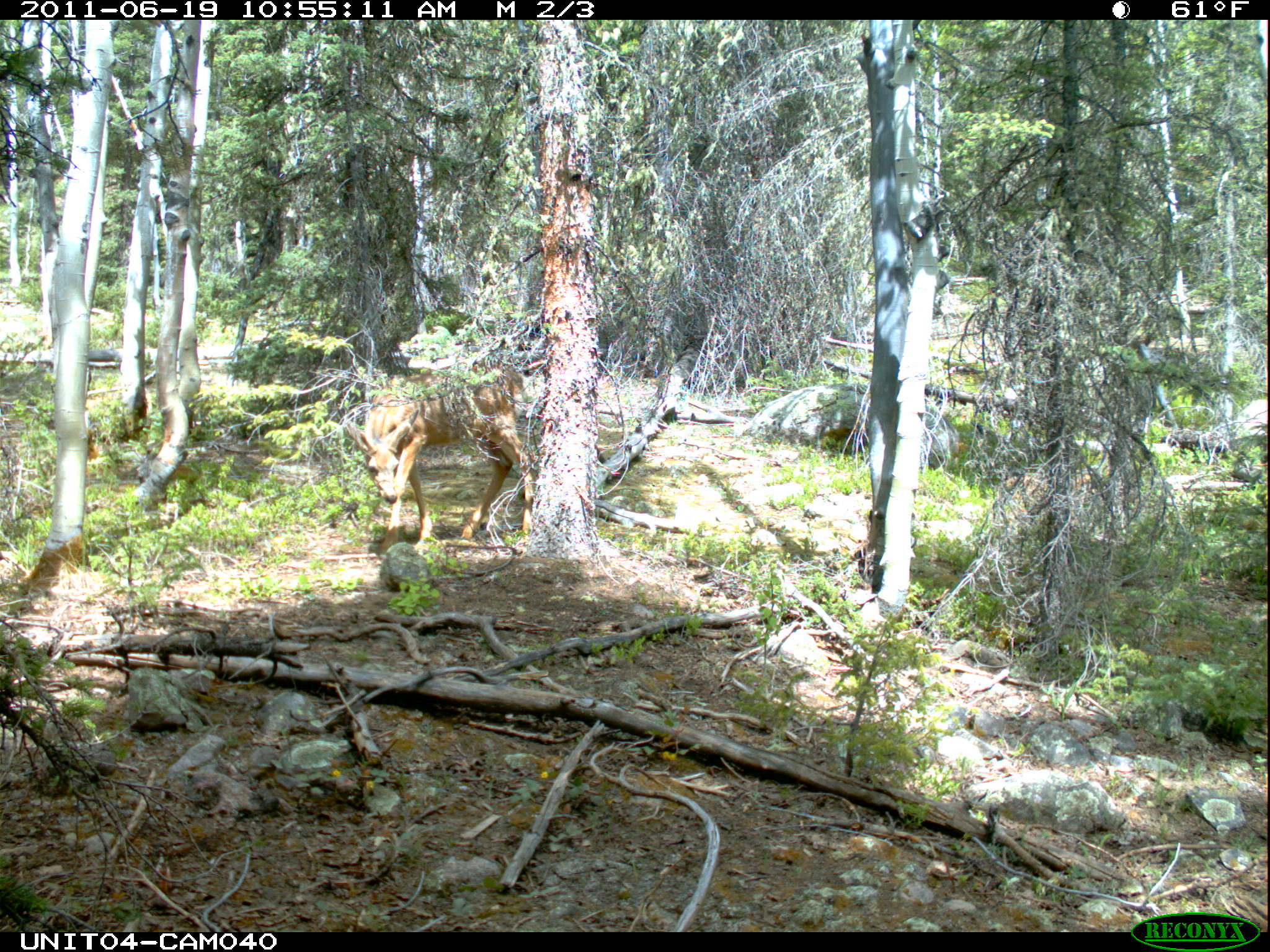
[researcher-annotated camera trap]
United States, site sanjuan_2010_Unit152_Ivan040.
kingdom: Animalia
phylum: Chordata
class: Mammalia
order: Artiodactyla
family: Cervidae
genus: Odocoileus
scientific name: Odocoileus hemionus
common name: mule deer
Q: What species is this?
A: Odocoileus hemionus (mule deer).